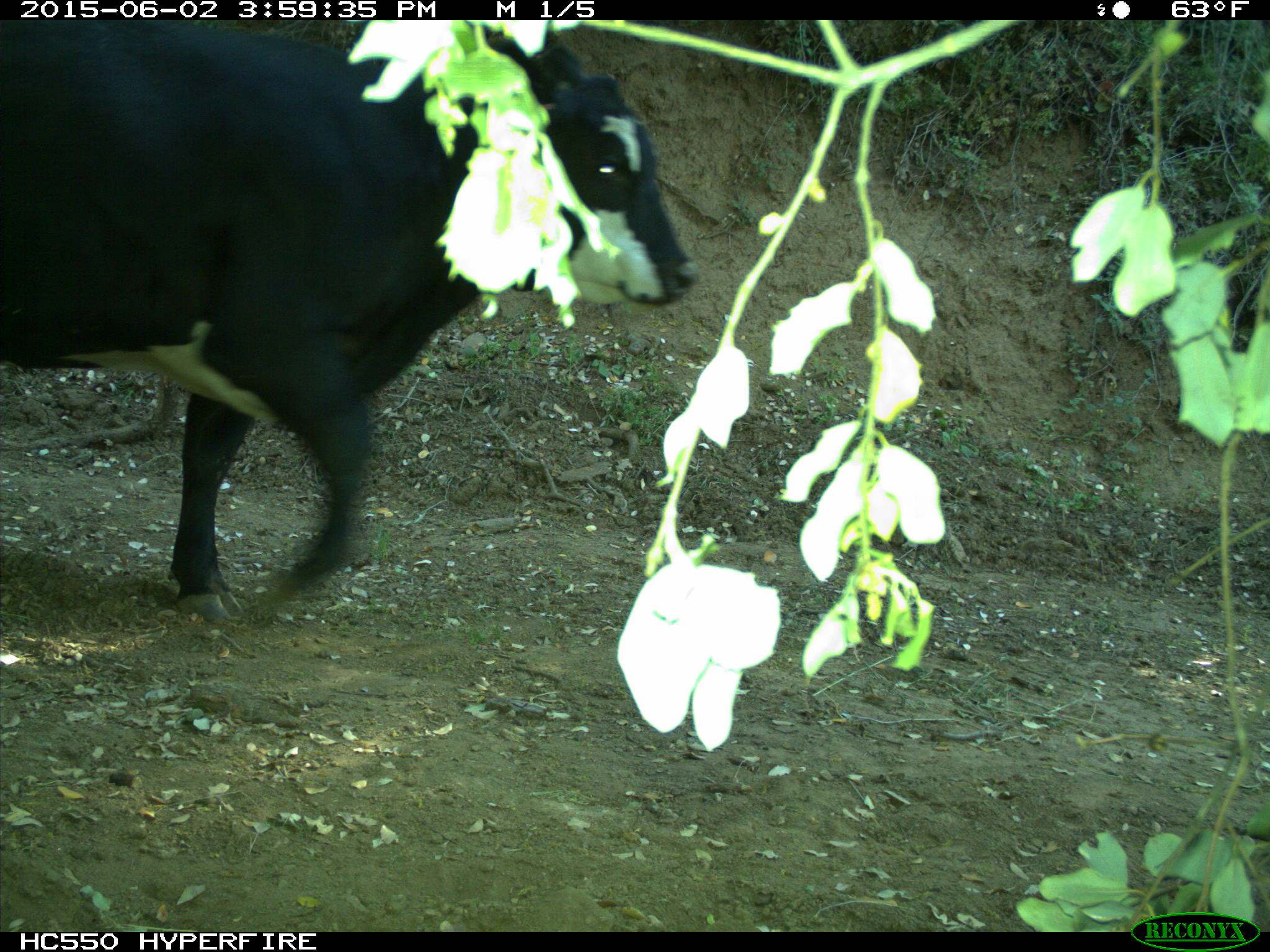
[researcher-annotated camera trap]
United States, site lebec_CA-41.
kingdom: Animalia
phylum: Chordata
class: Mammalia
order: Artiodactyla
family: Bovidae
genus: Bos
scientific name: Bos taurus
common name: domestic cow